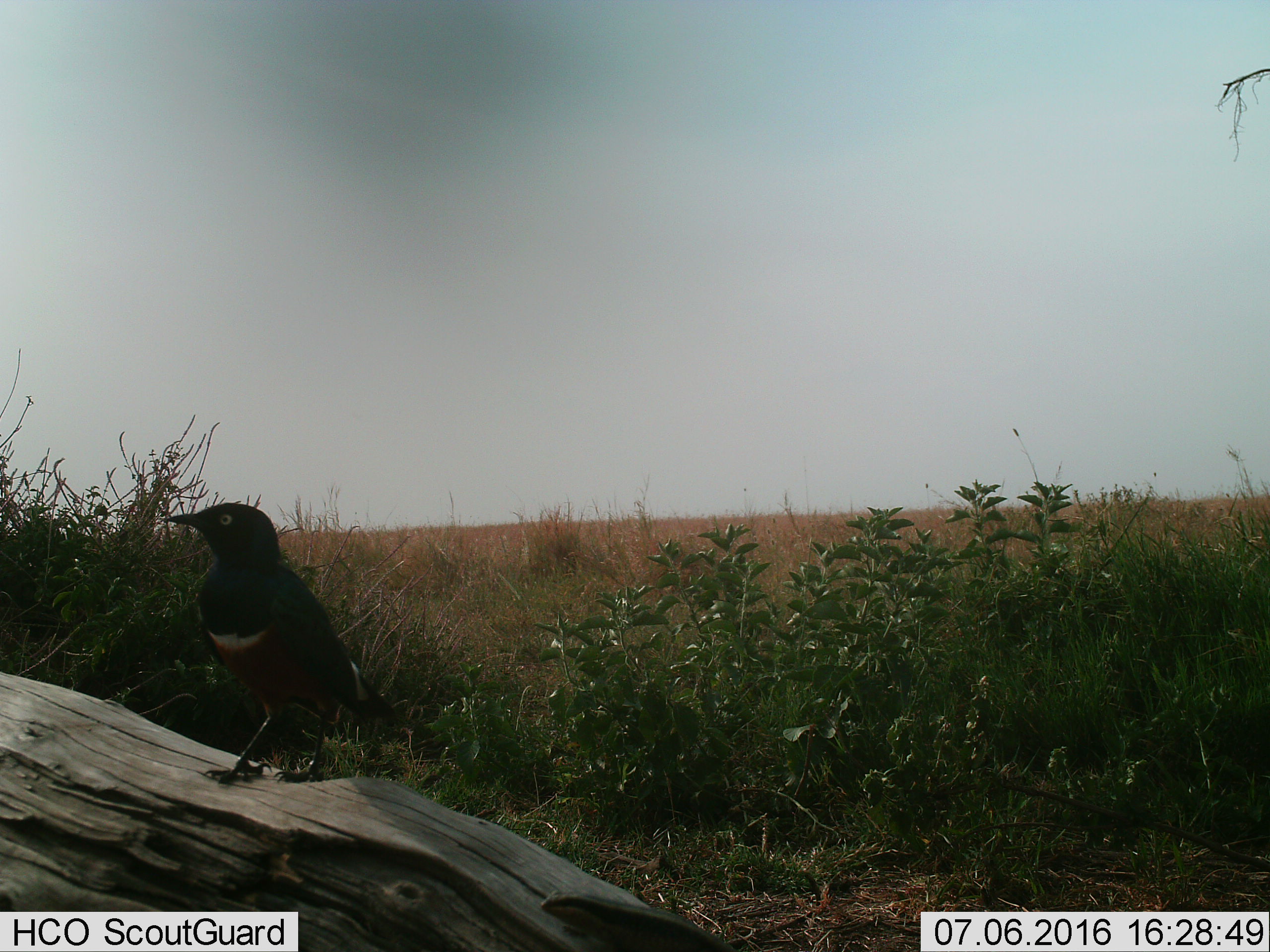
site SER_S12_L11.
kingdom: Animalia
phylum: Chordata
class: Aves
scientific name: Aves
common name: bird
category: birdother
Birdother (bird) (Aves), count 1. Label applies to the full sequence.